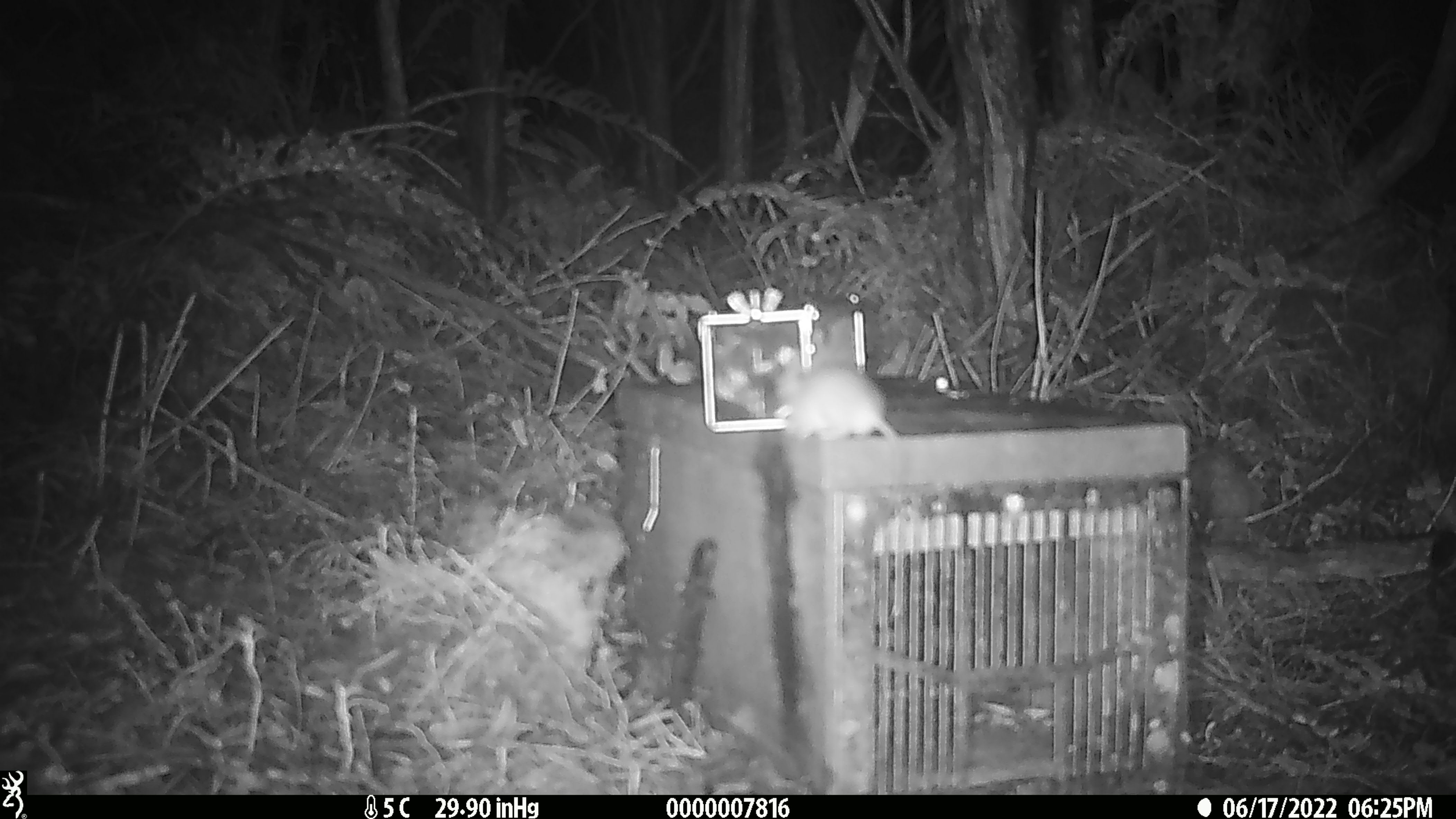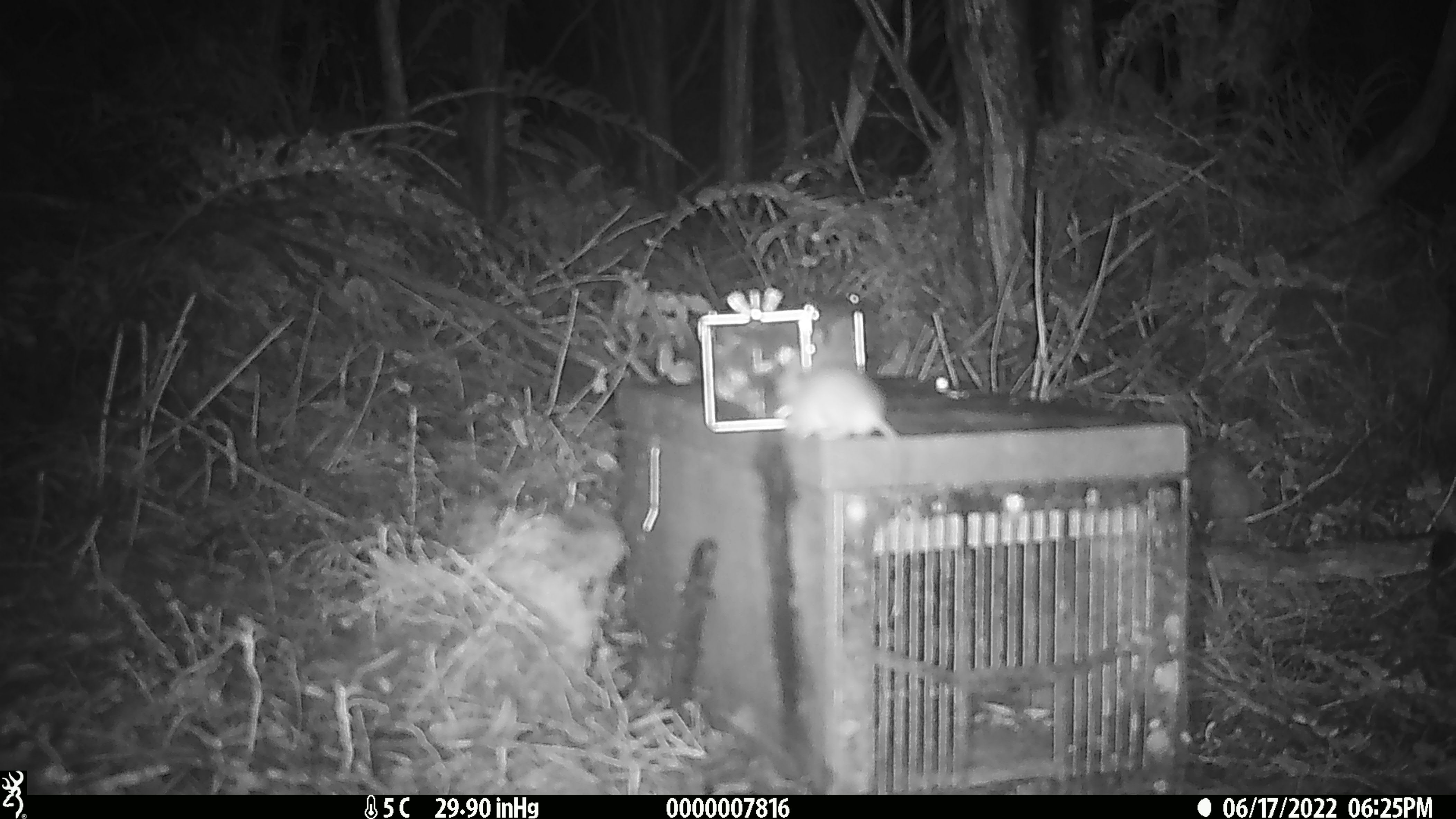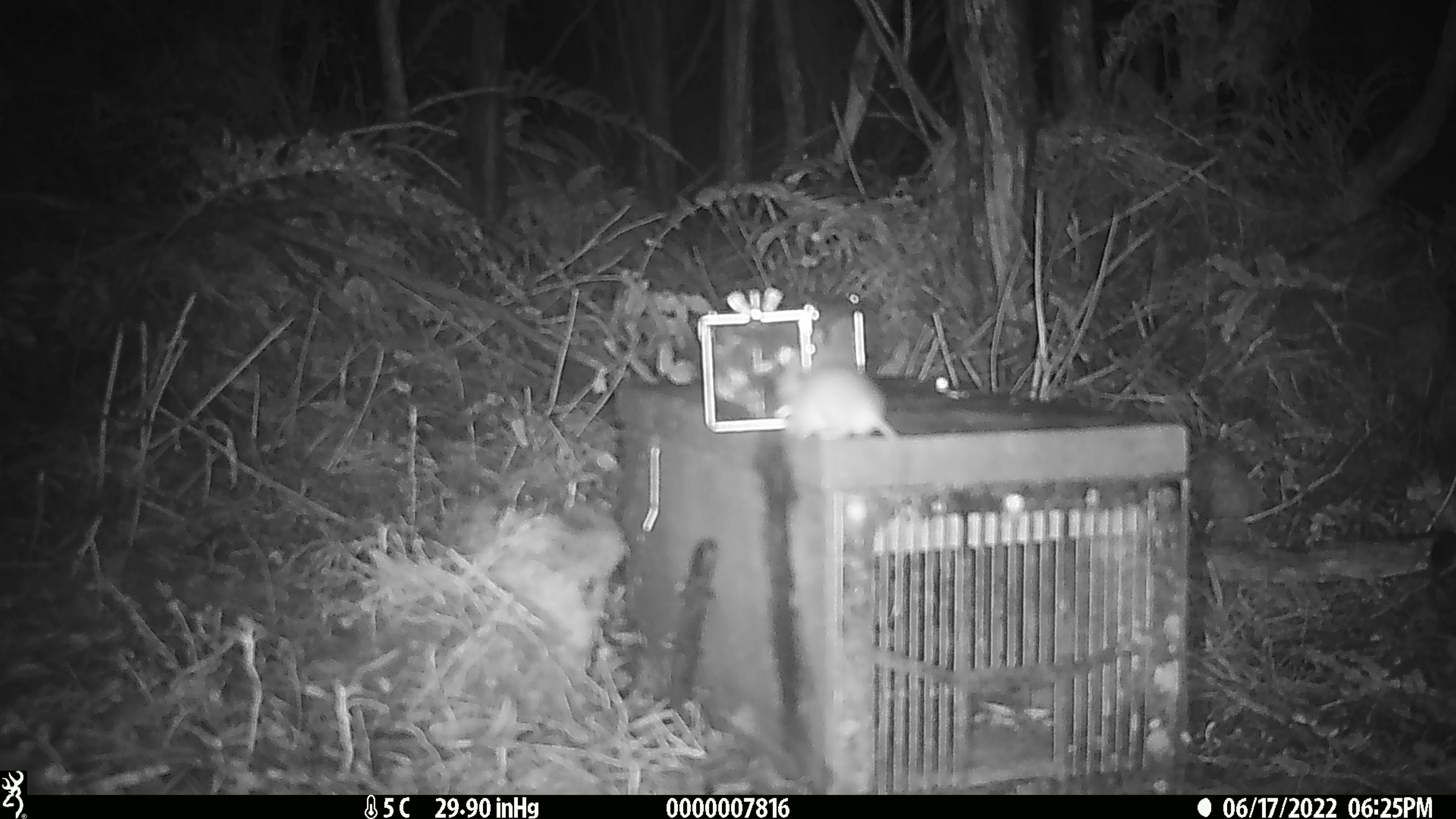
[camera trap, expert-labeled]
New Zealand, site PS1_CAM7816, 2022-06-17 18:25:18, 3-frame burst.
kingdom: Animalia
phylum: Chordata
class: Mammalia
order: Rodentia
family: Muridae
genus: Mus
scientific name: Mus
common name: mouse